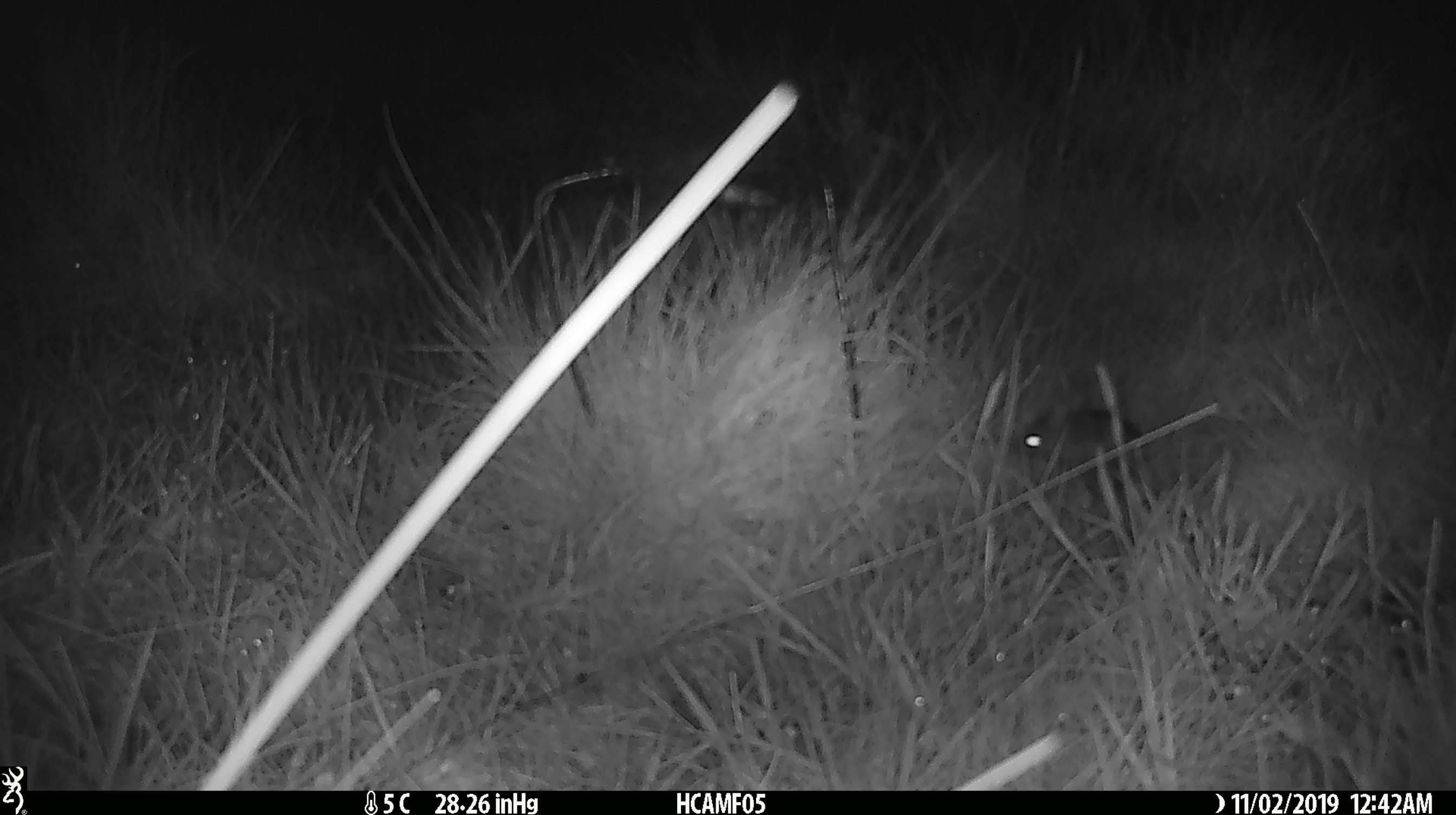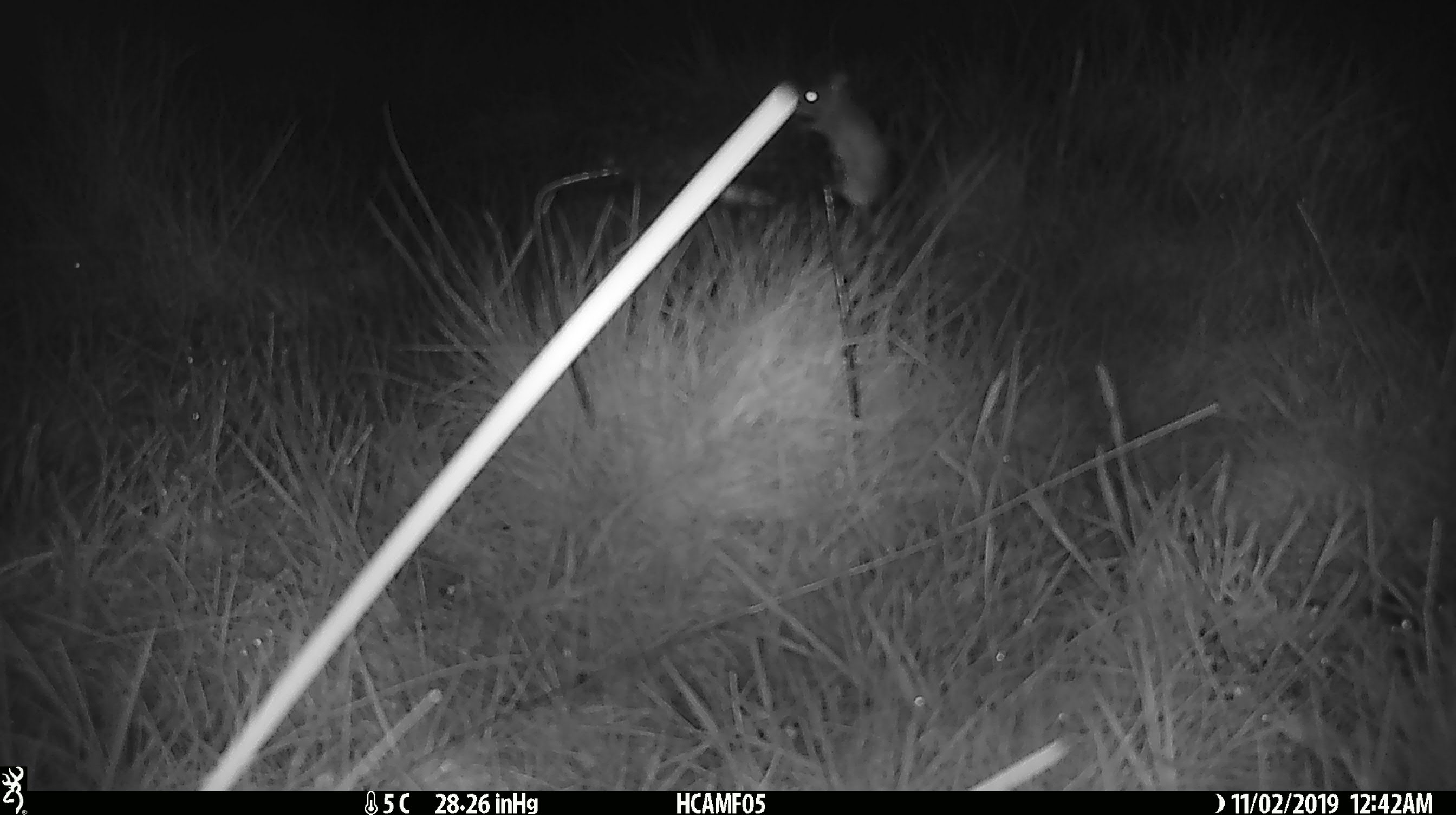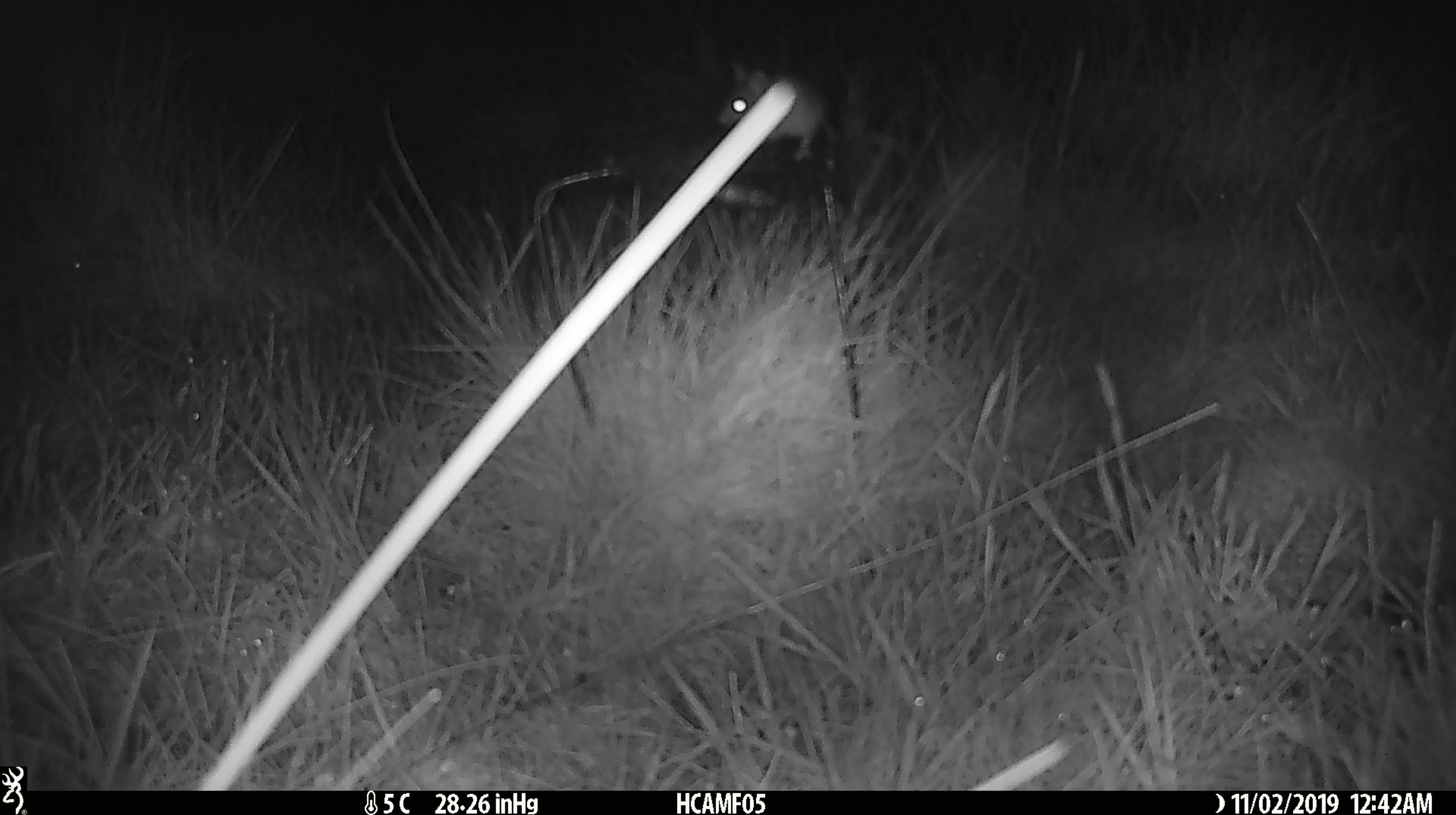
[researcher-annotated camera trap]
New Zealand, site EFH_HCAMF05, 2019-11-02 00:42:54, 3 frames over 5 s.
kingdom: Animalia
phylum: Chordata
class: Mammalia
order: Rodentia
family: Muridae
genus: Mus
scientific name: Mus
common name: mouse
Mouse (Mus).